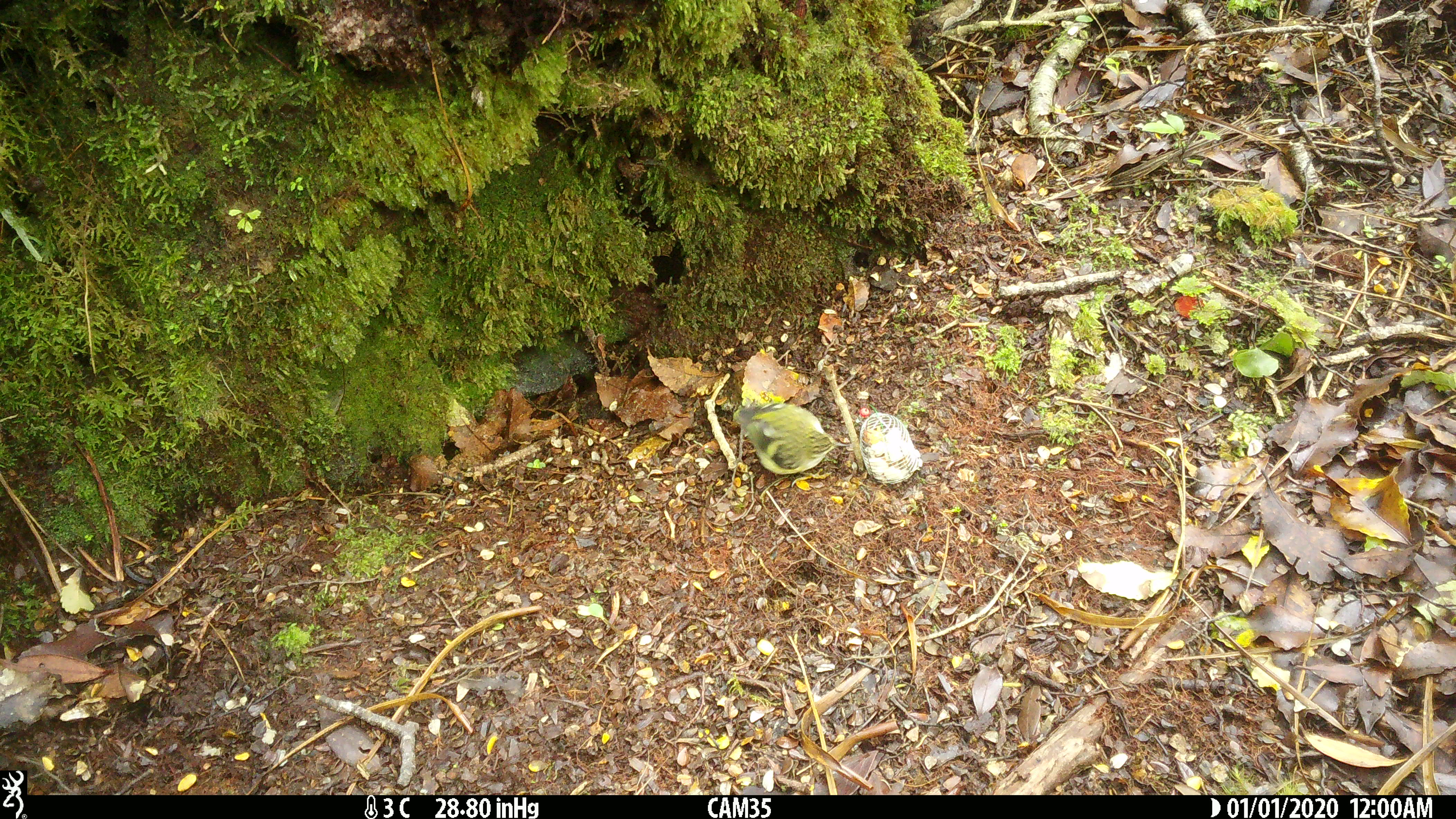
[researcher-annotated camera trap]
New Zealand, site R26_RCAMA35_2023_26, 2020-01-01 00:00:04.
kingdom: Animalia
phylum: Chordata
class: Aves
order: Passeriformes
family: Acanthisittidae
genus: Acanthisitta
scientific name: Acanthisitta chloris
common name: rifleman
Rifleman (Acanthisitta chloris).